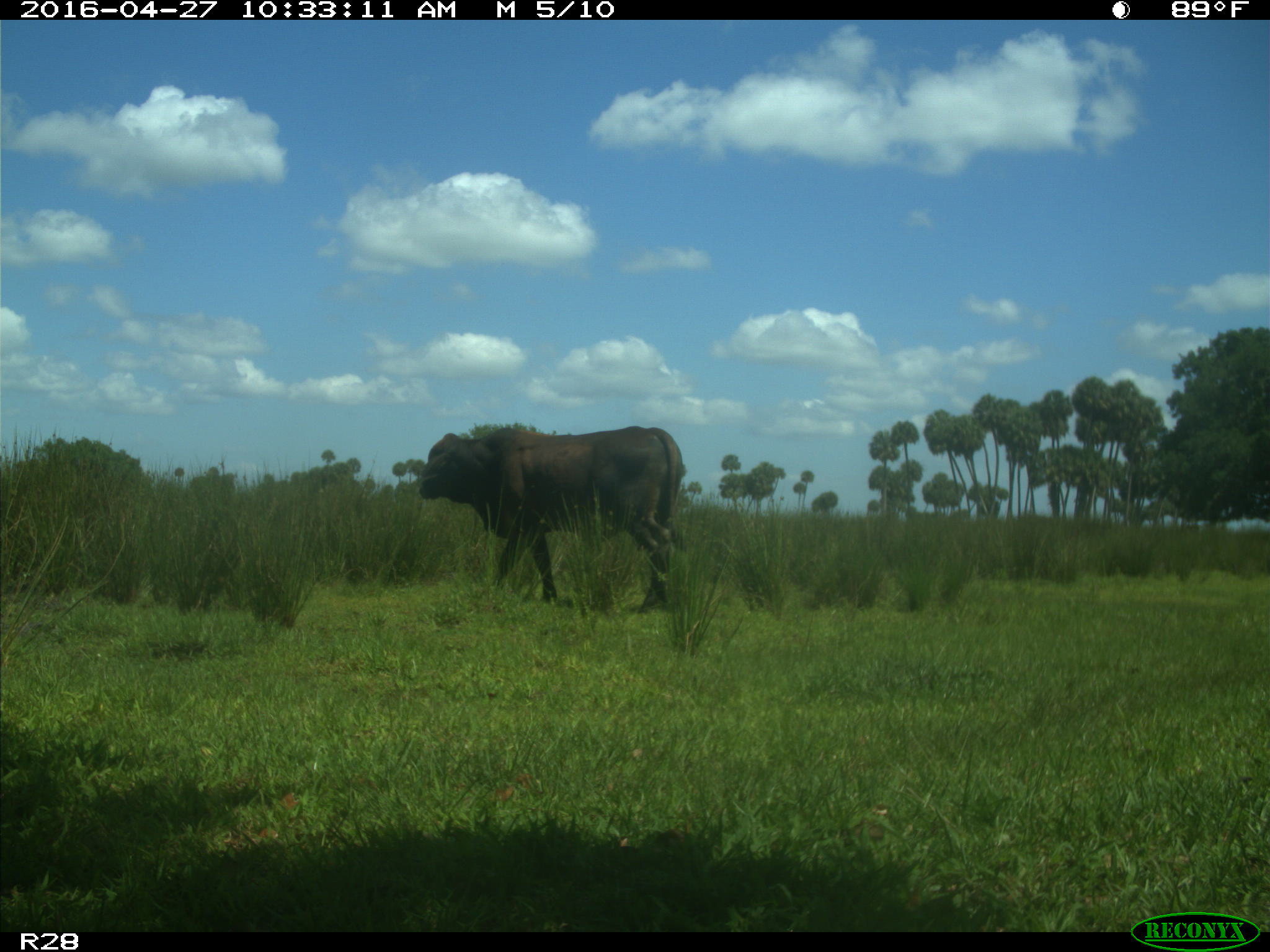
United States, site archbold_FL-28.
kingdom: Animalia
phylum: Chordata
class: Mammalia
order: Artiodactyla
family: Bovidae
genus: Bos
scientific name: Bos taurus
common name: domestic cow